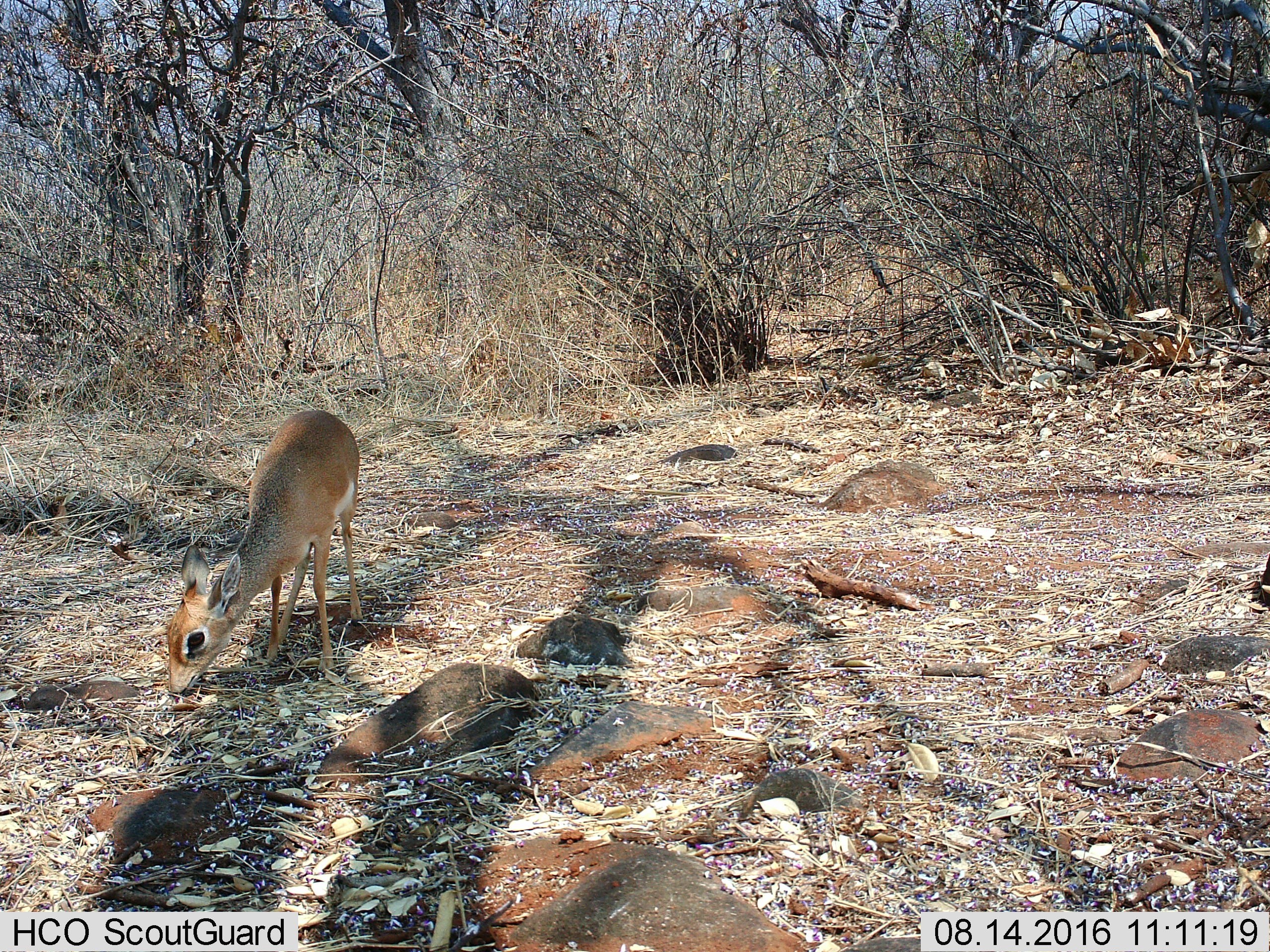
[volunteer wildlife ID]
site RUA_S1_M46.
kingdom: Animalia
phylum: Chordata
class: Mammalia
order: Artiodactyla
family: Bovidae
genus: Madoqua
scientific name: Madoqua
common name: dik-dik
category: dikdik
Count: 1.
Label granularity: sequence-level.